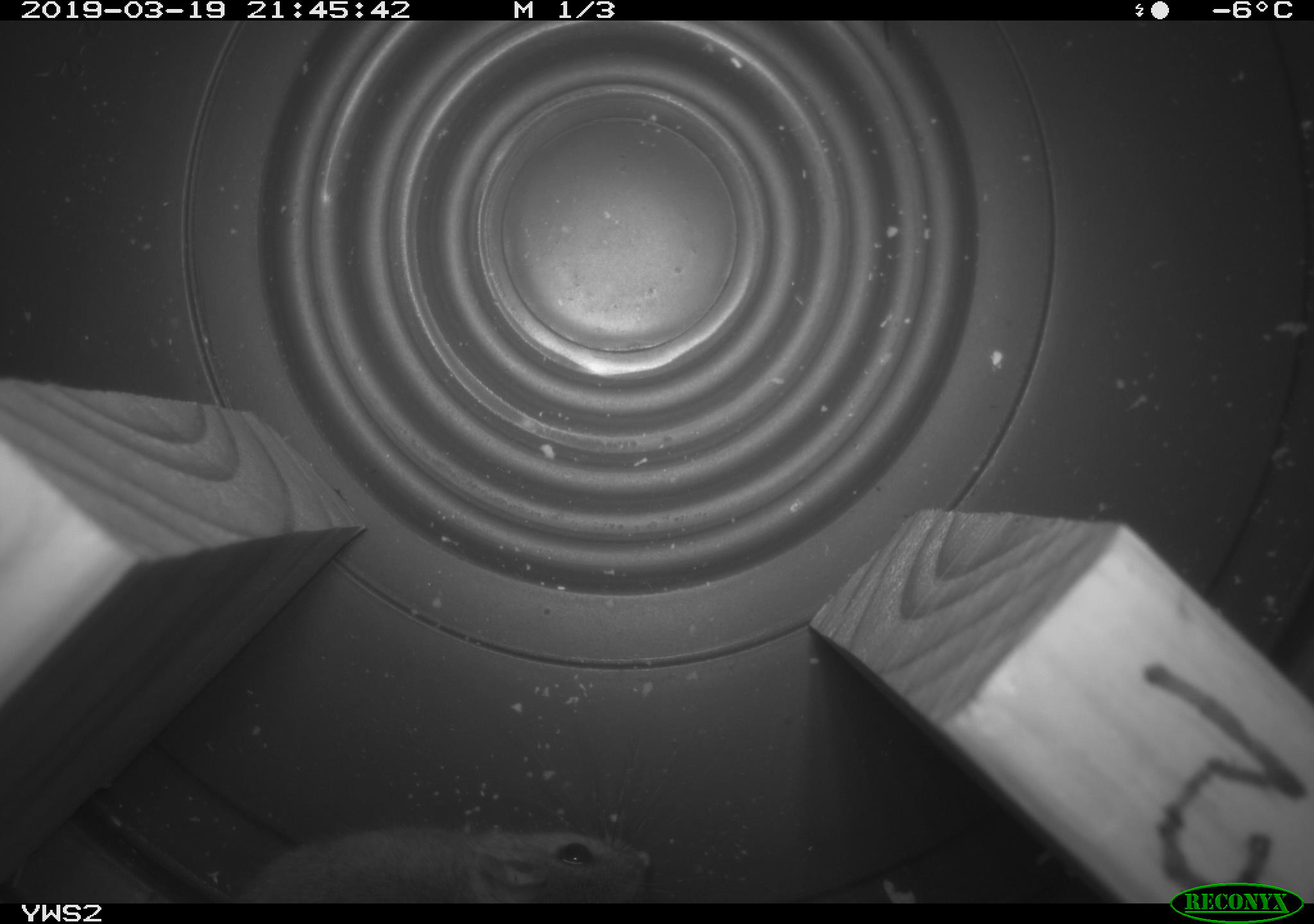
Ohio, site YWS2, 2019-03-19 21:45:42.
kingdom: Animalia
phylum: Chordata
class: Mammalia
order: Rodentia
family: Cricetidae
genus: Peromyscus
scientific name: Peromyscus leucopus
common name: white-footed mouse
White-footed mouse (Peromyscus leucopus).